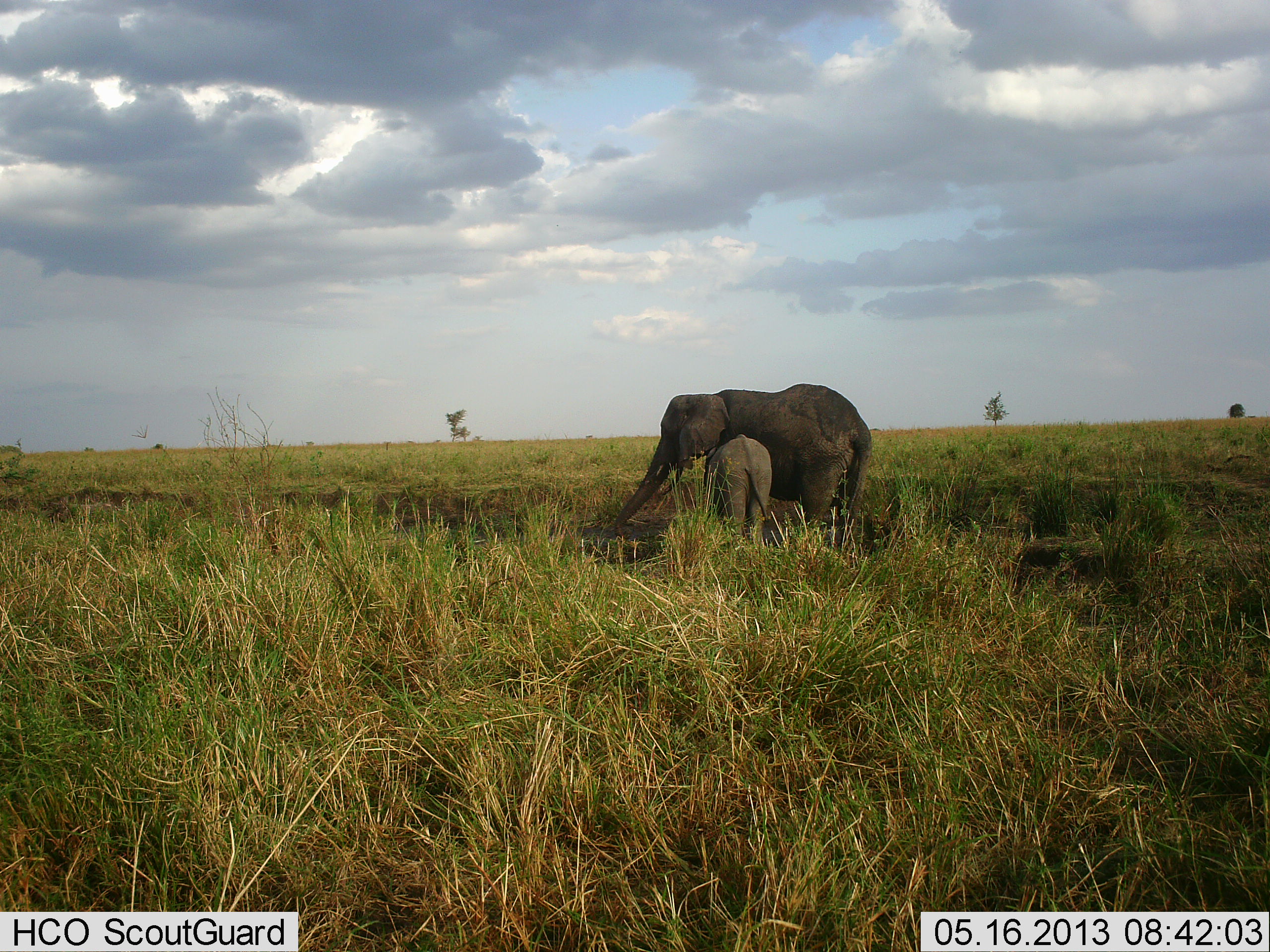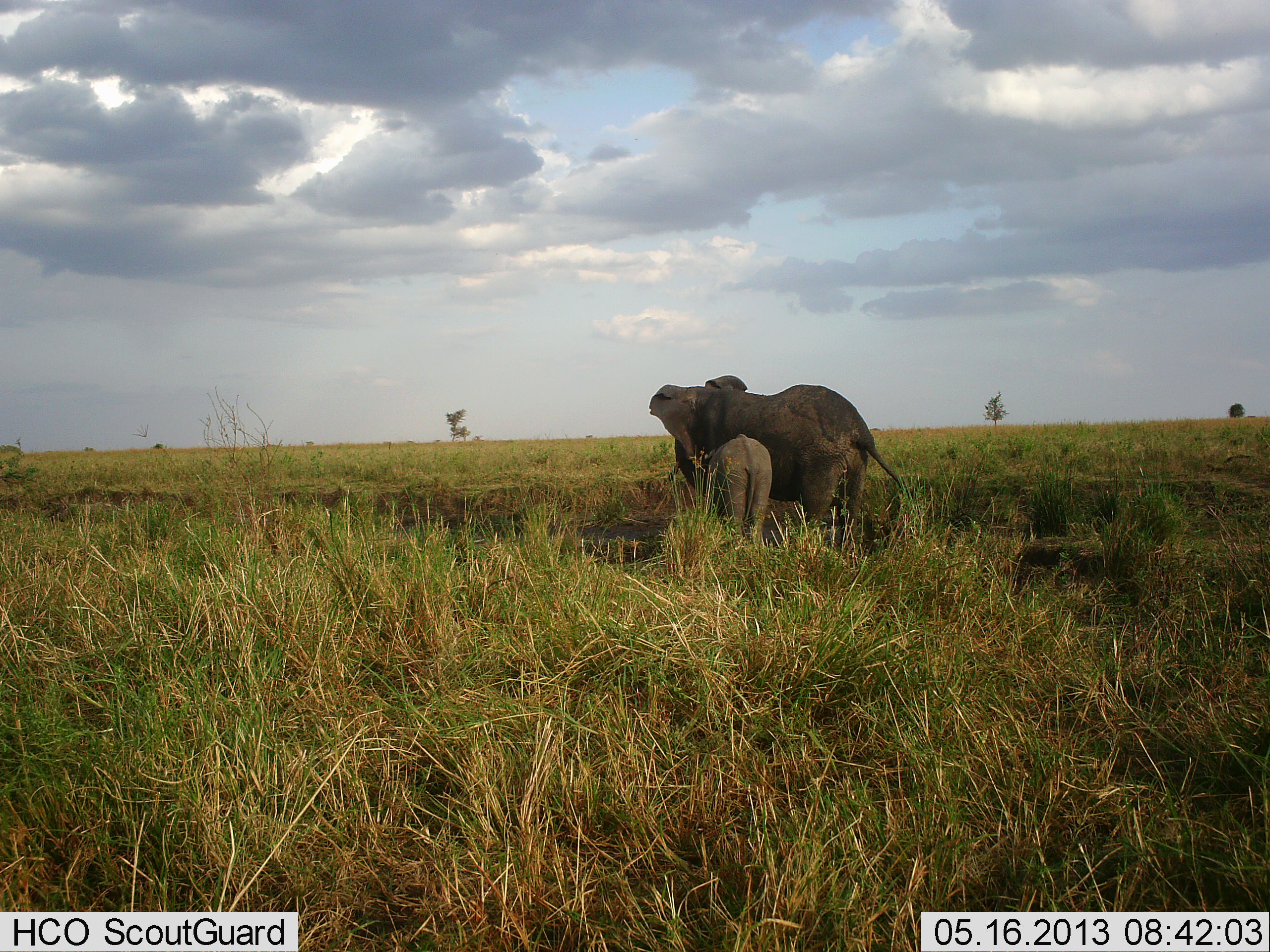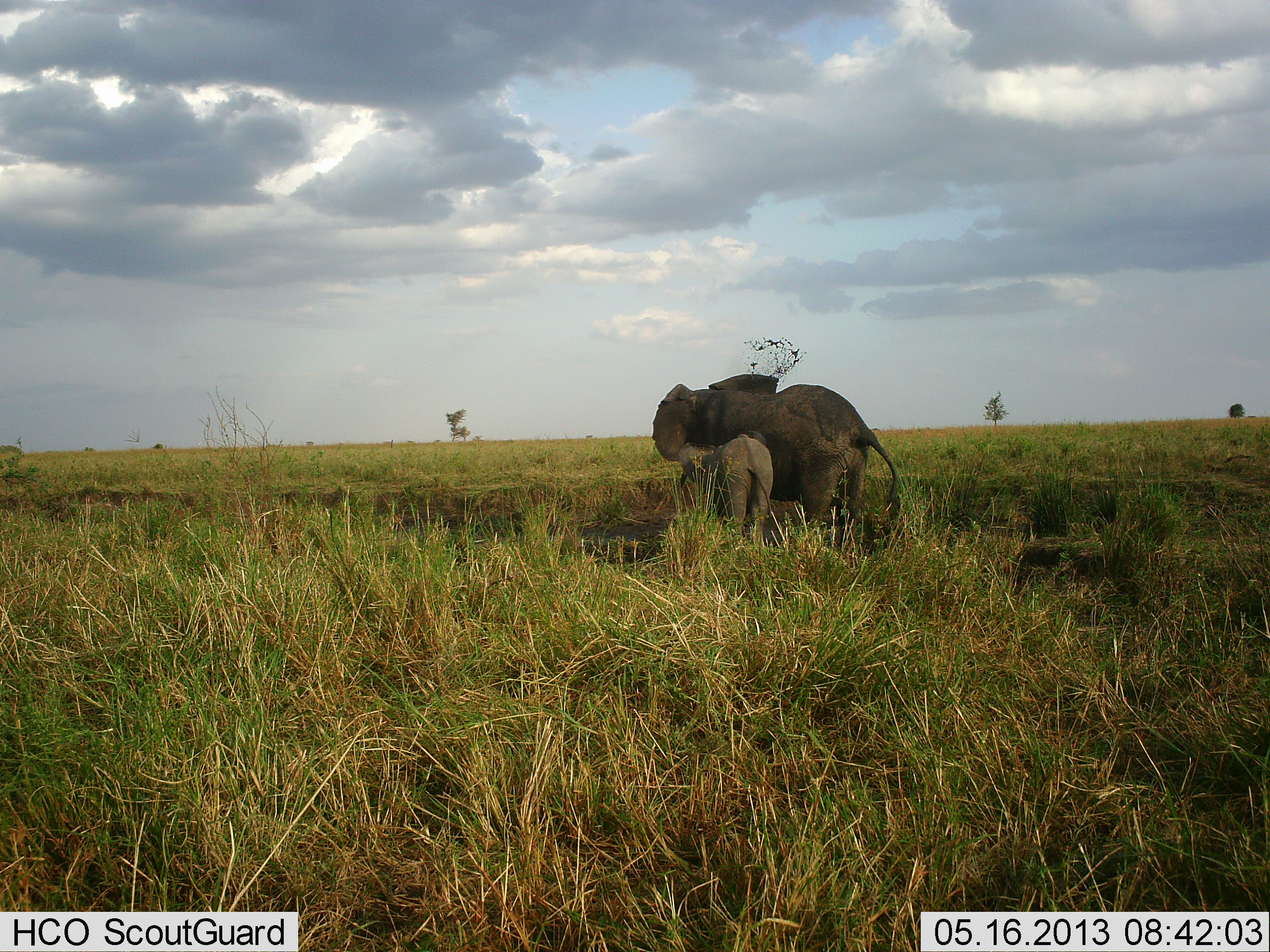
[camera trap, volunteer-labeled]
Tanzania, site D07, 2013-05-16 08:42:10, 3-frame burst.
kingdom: Animalia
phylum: Chordata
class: Mammalia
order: Proboscidea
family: Elephantidae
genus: Loxodonta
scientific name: Loxodonta africana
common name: african bush elephant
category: elephant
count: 2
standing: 80%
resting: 0%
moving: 10%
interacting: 20%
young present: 70%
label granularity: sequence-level